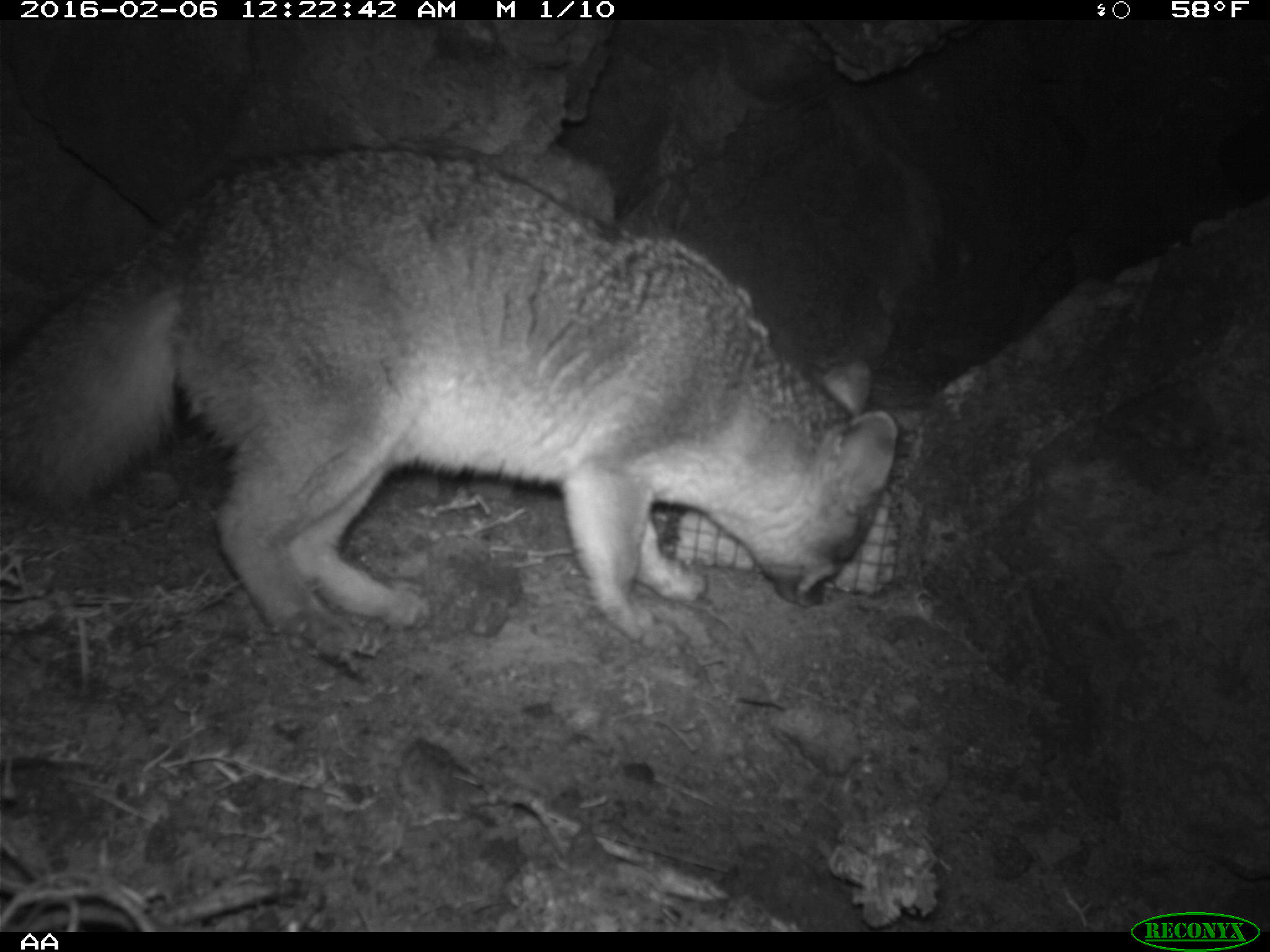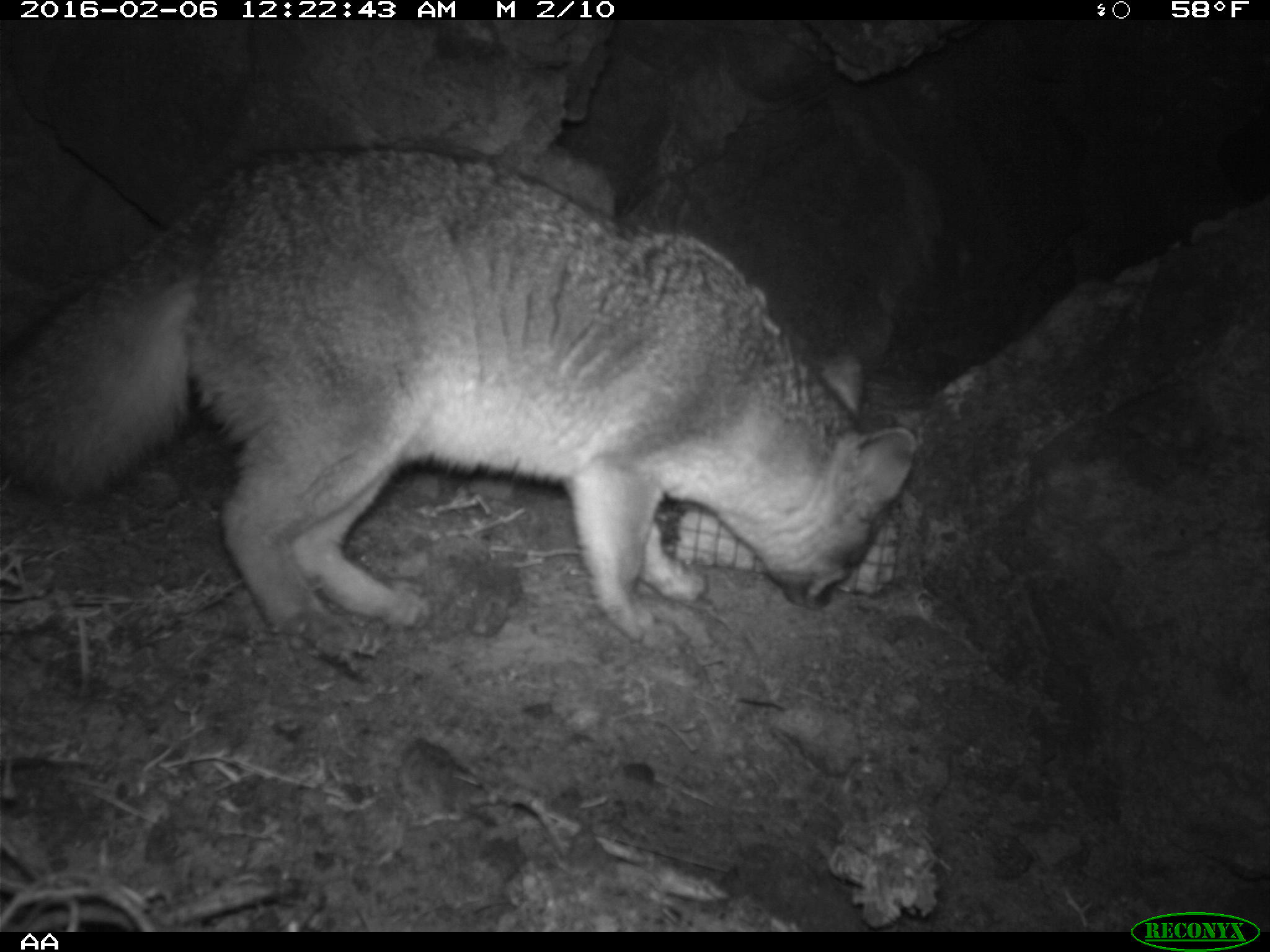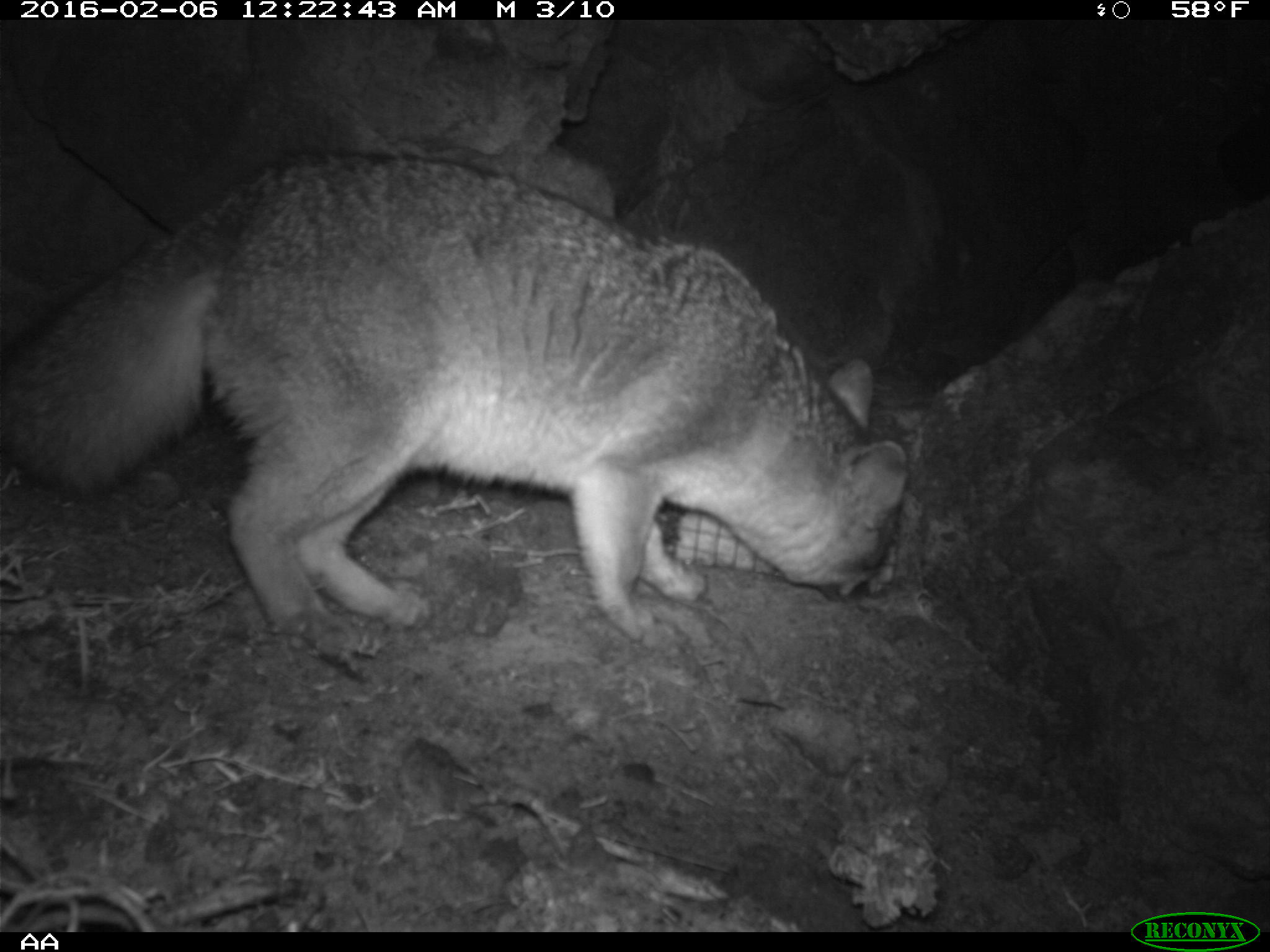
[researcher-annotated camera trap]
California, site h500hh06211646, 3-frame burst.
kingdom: Animalia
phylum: Chordata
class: Mammalia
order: Carnivora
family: Canidae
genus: Urocyon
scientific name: Urocyon littoralis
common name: island fox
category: fox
Fox (island fox) (Urocyon littoralis).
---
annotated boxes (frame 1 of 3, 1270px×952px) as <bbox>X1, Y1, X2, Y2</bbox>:
fox: <bbox>0, 148, 898, 651</bbox>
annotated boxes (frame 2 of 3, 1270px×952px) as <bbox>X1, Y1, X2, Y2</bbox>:
fox: <bbox>0, 143, 917, 653</bbox>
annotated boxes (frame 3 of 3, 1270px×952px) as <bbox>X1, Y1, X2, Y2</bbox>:
fox: <bbox>0, 150, 908, 624</bbox>